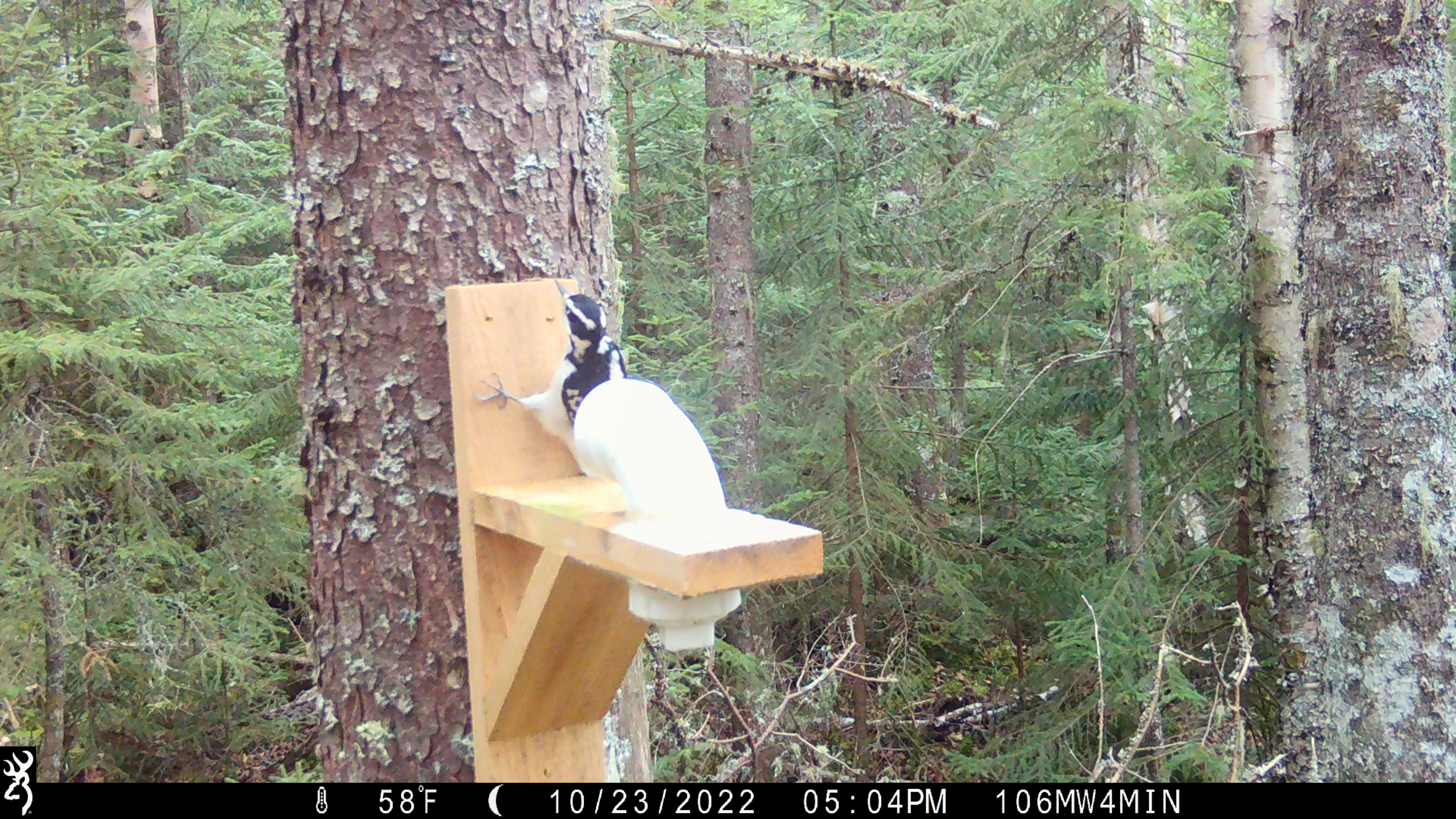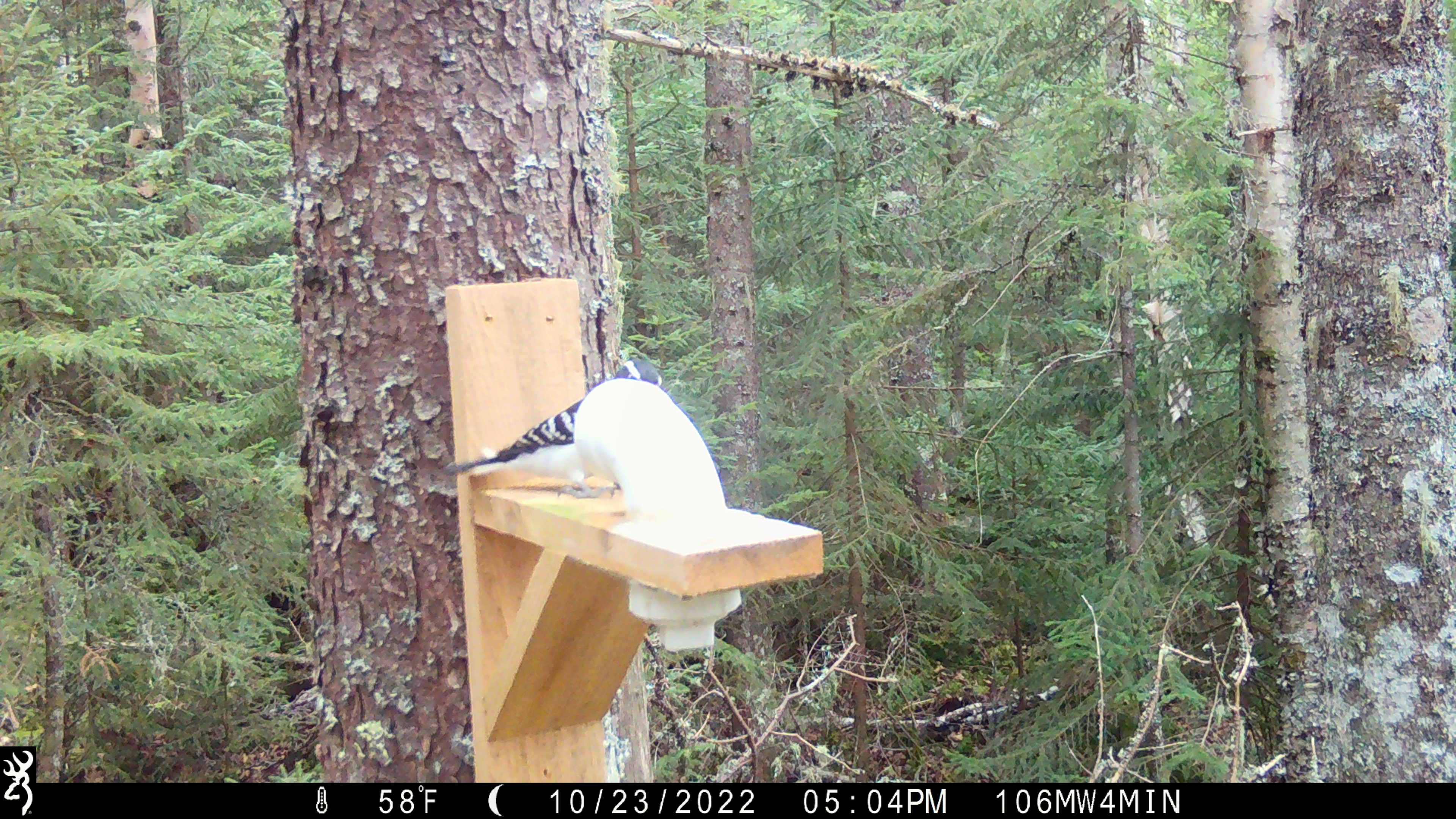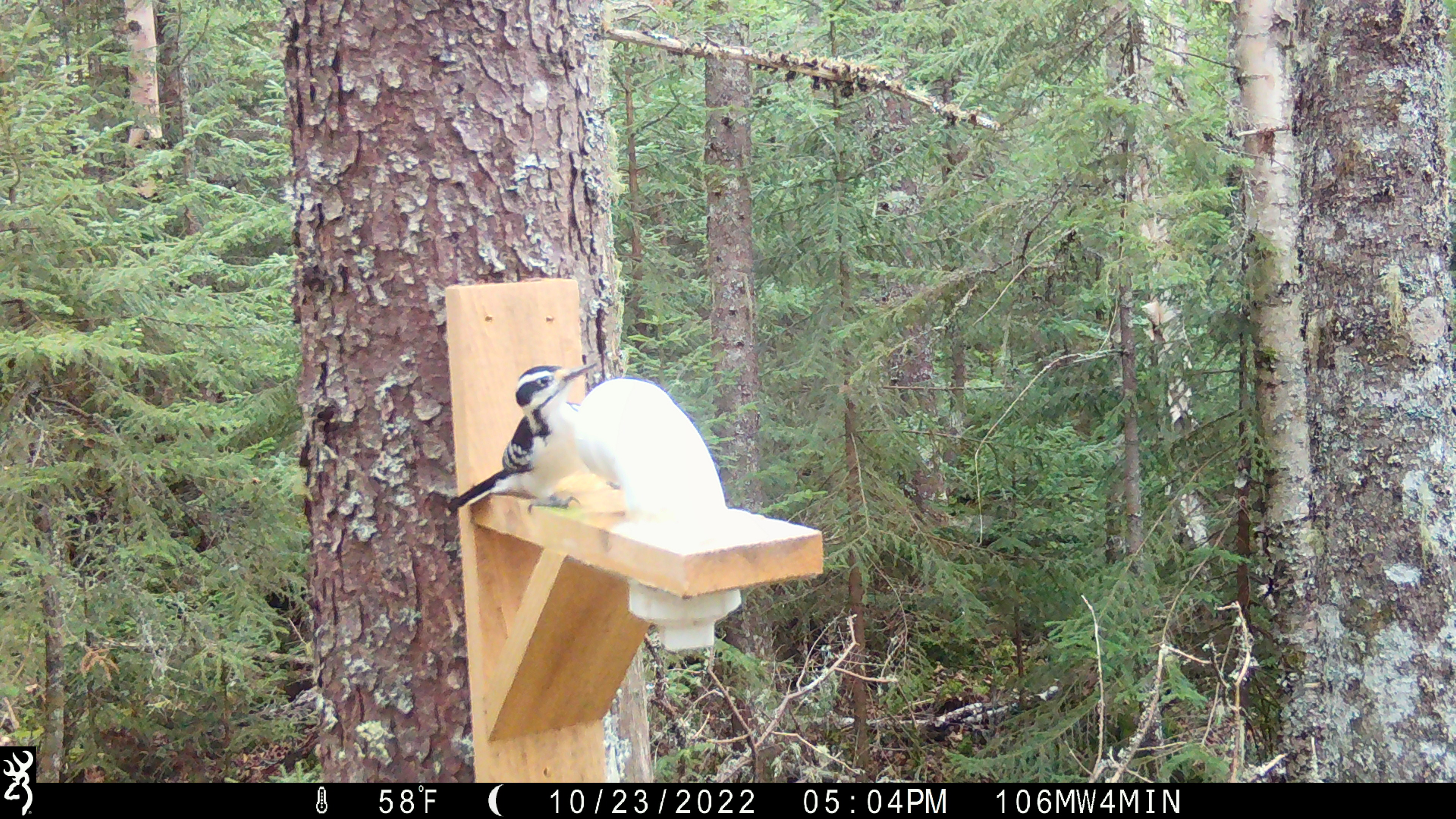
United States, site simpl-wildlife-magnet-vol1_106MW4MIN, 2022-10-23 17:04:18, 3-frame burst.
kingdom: Animalia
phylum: Chordata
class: Aves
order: Piciformes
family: Picidae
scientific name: Picidae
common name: woodpecker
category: woodpecker sp.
Woodpecker sp. (woodpecker) (Picidae).